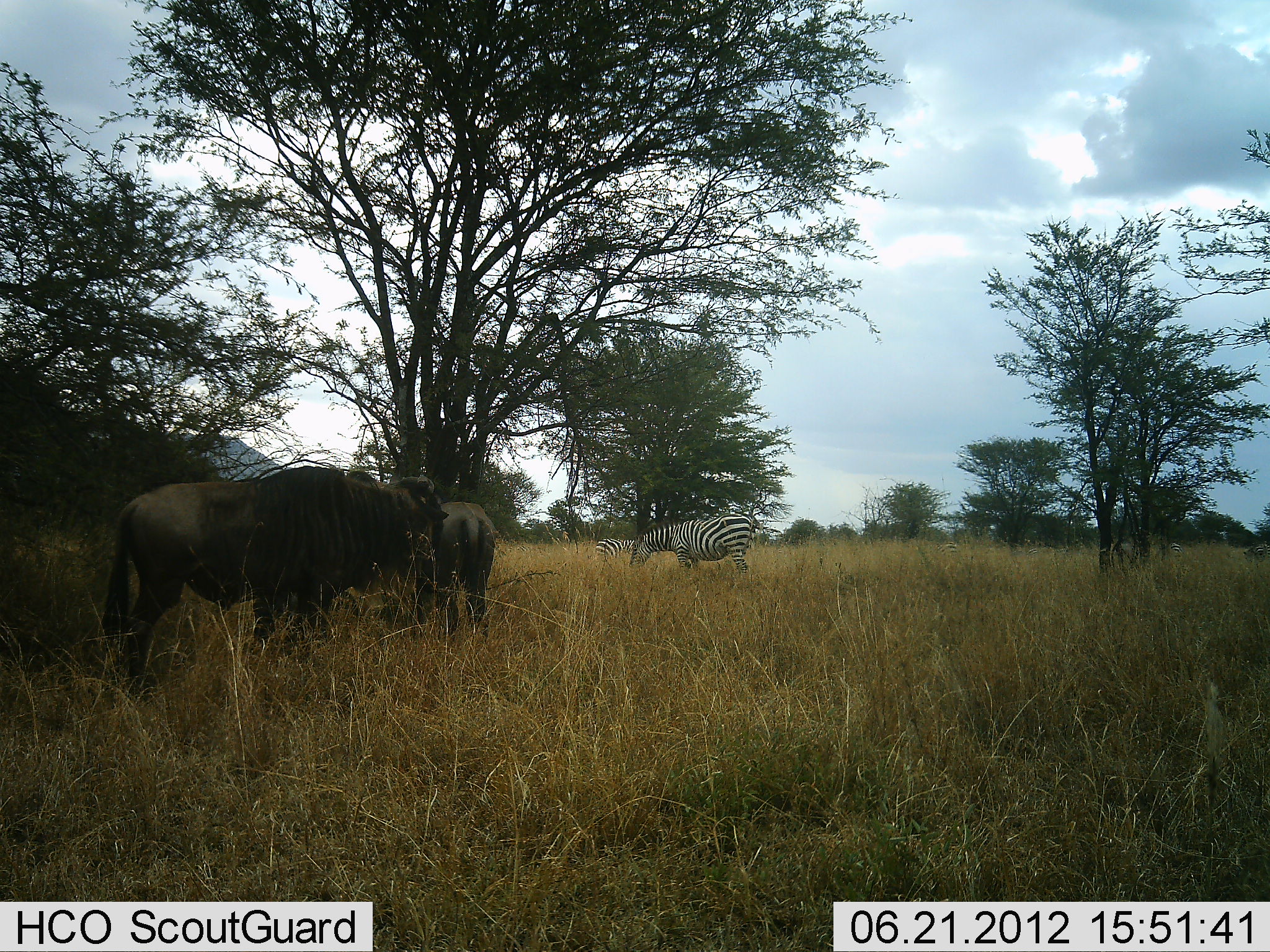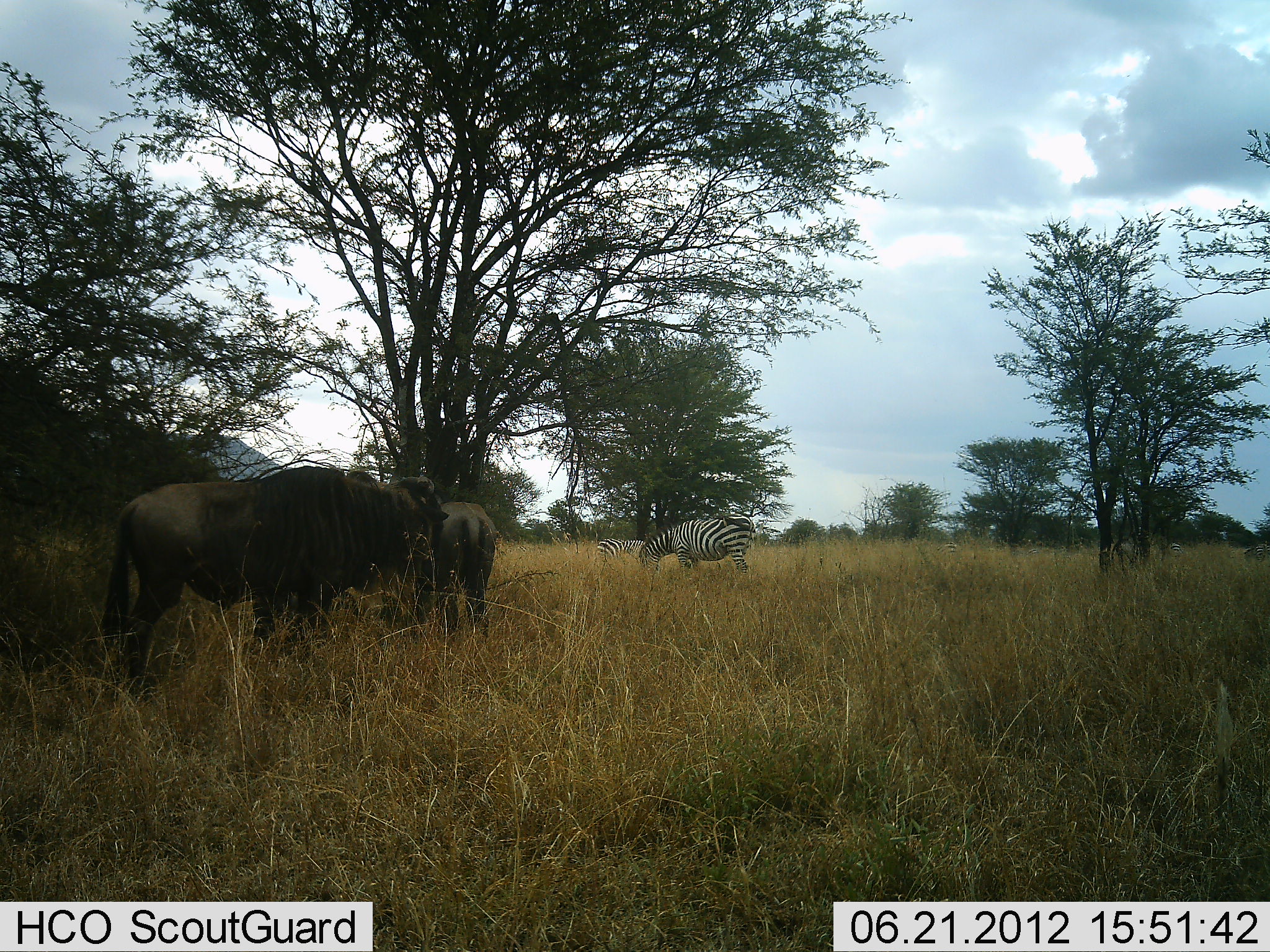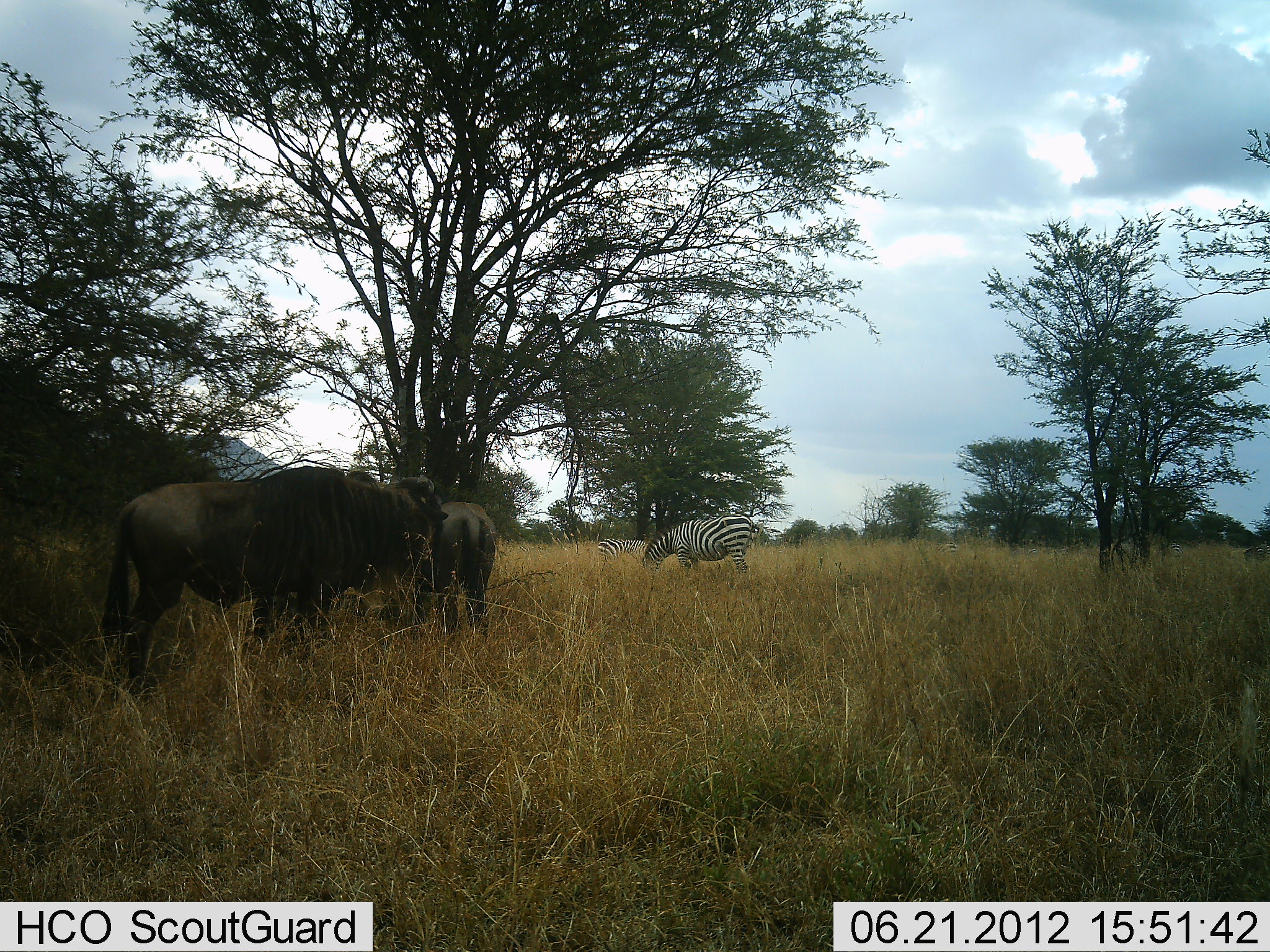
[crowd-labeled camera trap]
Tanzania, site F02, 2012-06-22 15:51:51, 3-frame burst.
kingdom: Animalia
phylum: Chordata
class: Mammalia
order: Artiodactyla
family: Bovidae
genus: Connochaetes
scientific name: Connochaetes taurinus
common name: blue wildebeest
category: wildebeest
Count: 2.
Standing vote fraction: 82%.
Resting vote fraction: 0%.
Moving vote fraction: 0%.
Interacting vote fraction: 0%.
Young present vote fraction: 0%.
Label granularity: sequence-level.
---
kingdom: Animalia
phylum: Chordata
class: Mammalia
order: Perissodactyla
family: Equidae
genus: Equus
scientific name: Equus quagga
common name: plains zebra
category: zebra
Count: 2.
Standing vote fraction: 8%.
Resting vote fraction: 0%.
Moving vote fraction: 0%.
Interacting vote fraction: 0%.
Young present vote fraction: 0%.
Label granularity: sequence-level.